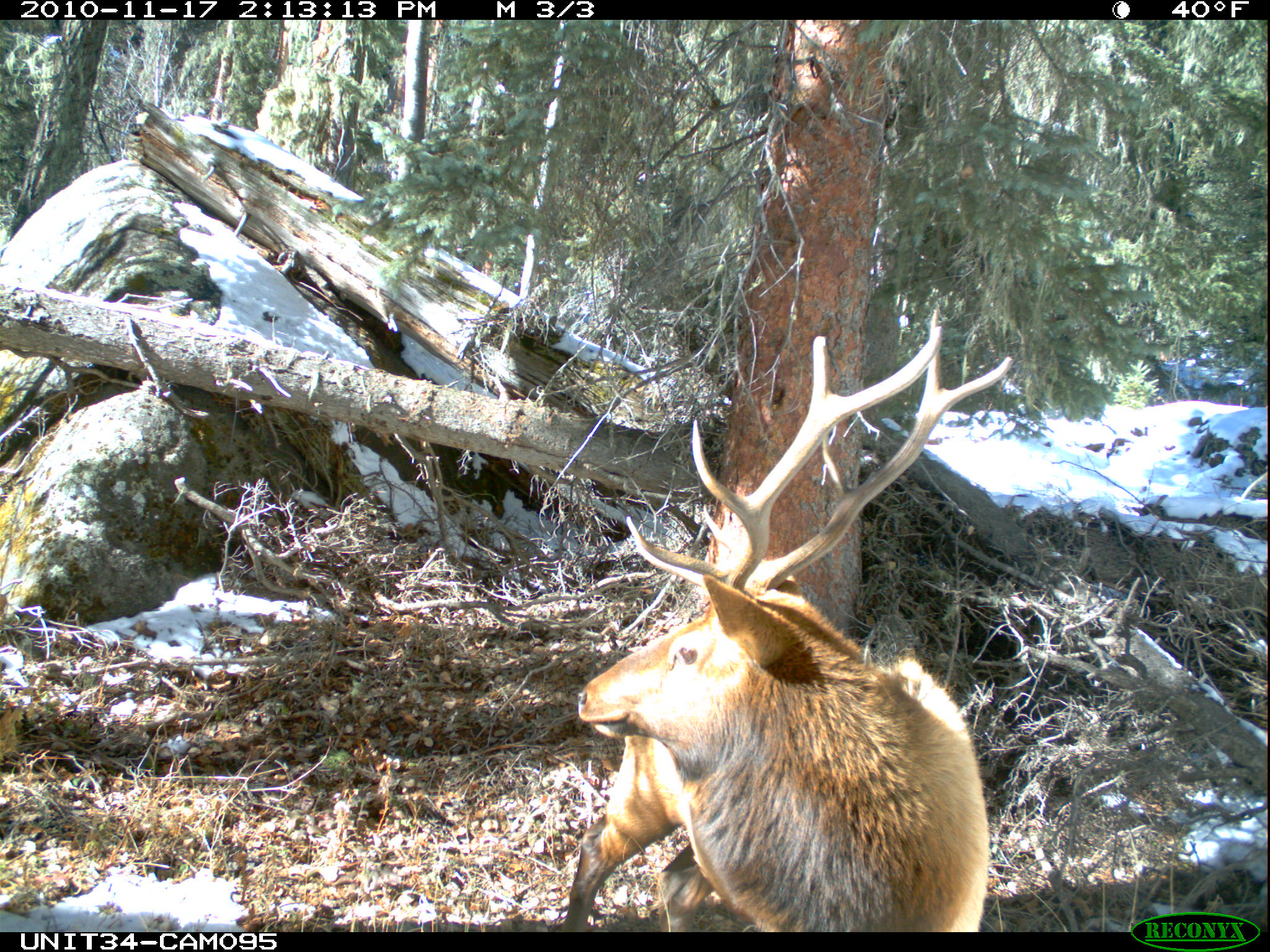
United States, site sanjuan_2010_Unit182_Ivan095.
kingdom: Animalia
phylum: Chordata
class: Mammalia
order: Artiodactyla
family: Cervidae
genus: Cervus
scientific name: Cervus elaphus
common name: red deer